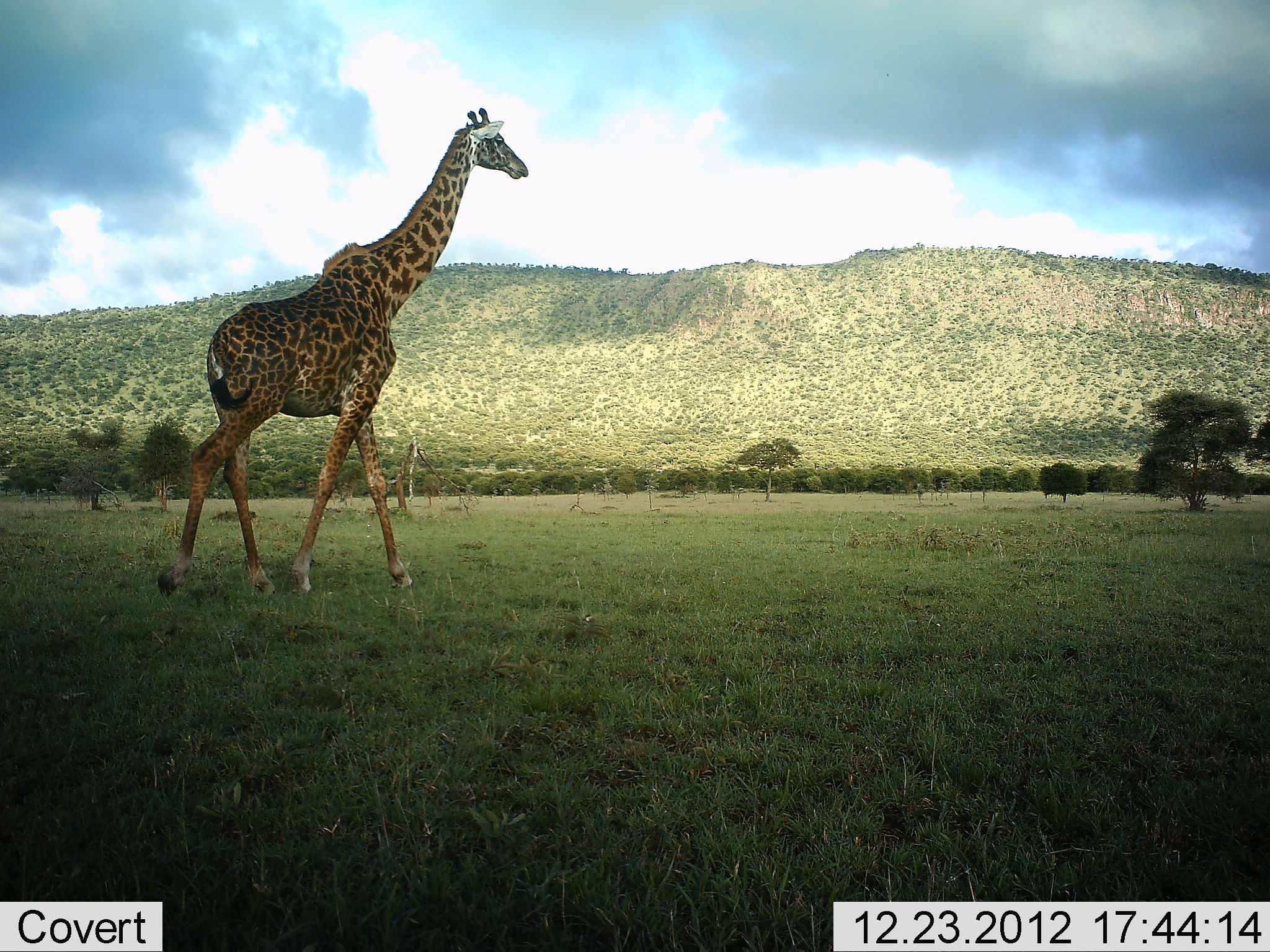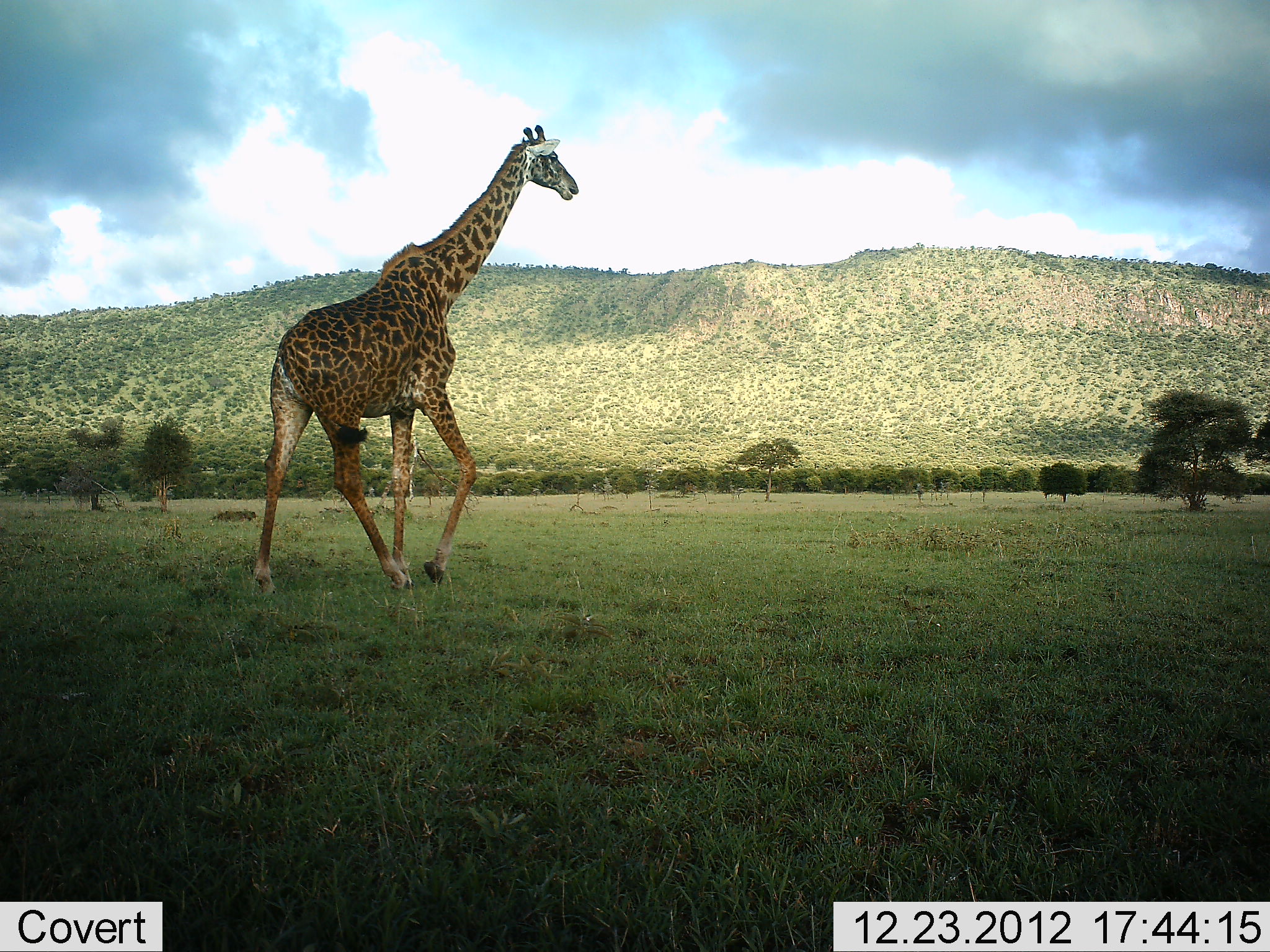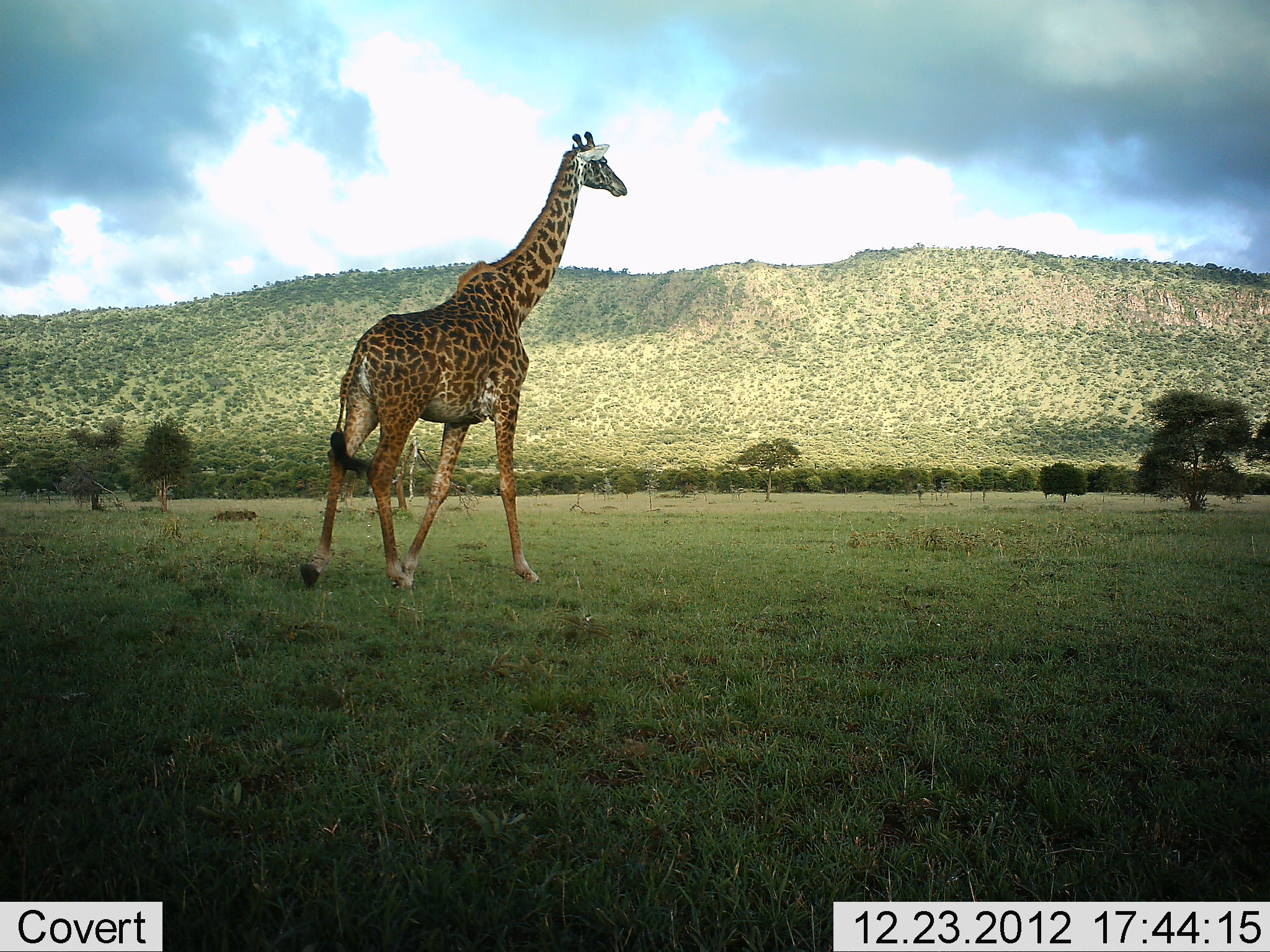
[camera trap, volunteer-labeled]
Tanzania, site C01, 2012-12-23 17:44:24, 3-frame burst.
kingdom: Animalia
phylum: Chordata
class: Mammalia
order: Artiodactyla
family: Giraffidae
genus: Giraffa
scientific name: Giraffa camelopardalis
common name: giraffe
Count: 1.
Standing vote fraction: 5%.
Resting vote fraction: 0%.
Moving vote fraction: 100%.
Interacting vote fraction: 0%.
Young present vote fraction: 0%.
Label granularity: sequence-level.